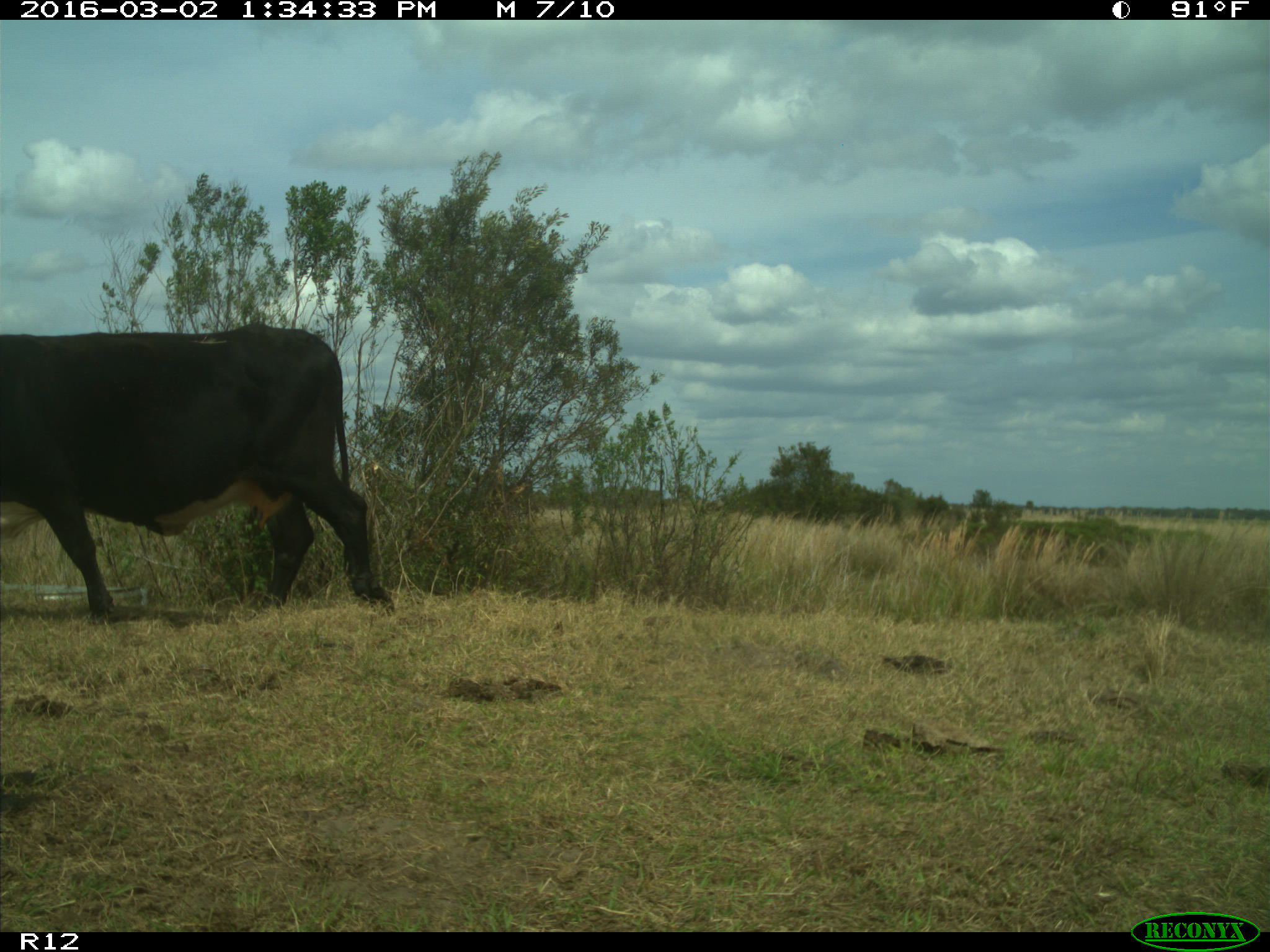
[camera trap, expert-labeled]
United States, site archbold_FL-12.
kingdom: Animalia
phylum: Chordata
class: Mammalia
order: Artiodactyla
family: Bovidae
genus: Bos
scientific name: Bos taurus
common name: domestic cow